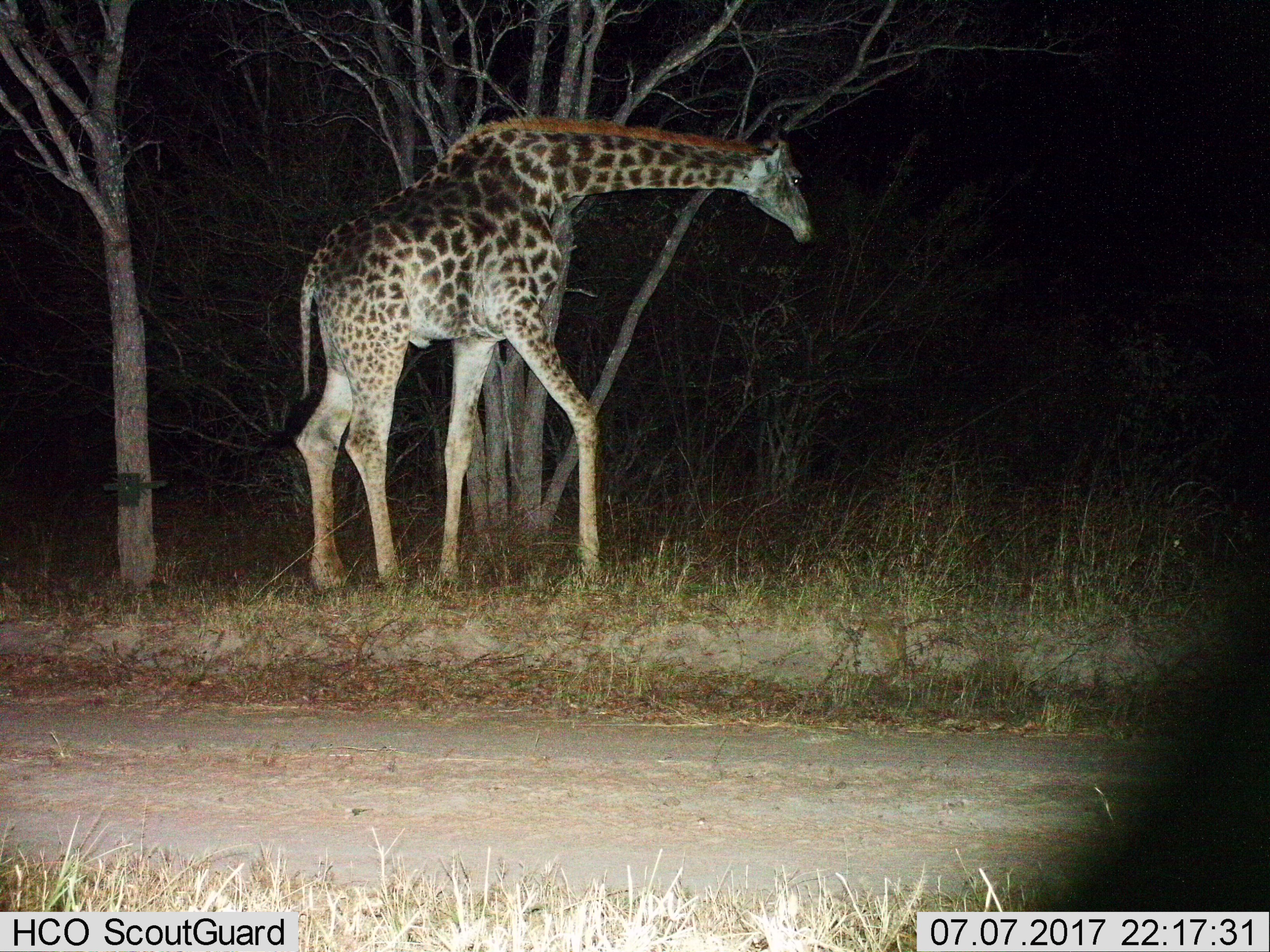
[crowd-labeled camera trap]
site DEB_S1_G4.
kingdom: Animalia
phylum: Chordata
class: Mammalia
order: Artiodactyla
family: Giraffidae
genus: Giraffa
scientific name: Giraffa camelopardalis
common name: giraffe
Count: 1.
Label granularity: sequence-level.